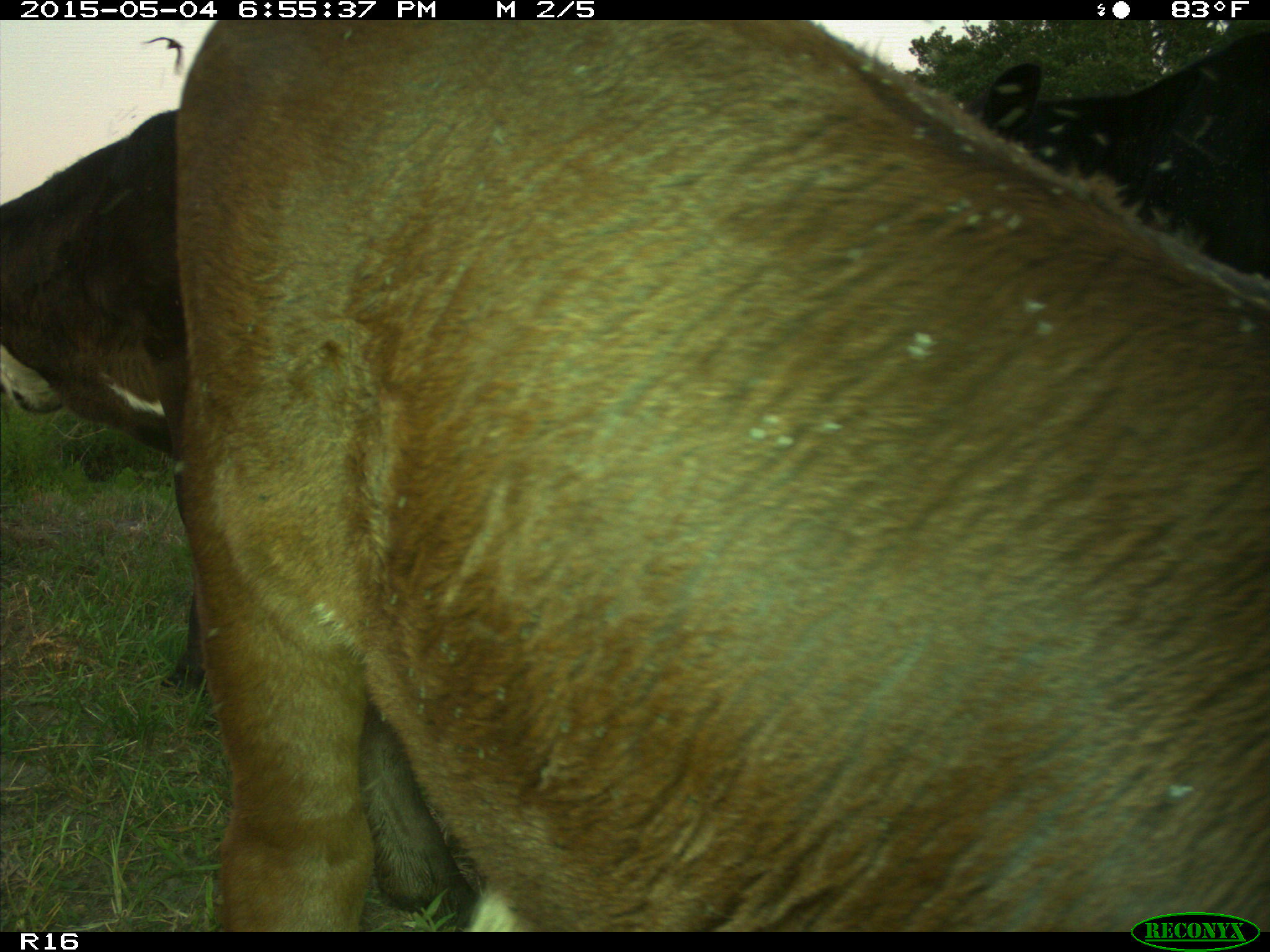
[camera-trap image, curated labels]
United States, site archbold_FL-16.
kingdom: Animalia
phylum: Chordata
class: Mammalia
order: Artiodactyla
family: Bovidae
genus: Bos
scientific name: Bos taurus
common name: domestic cow